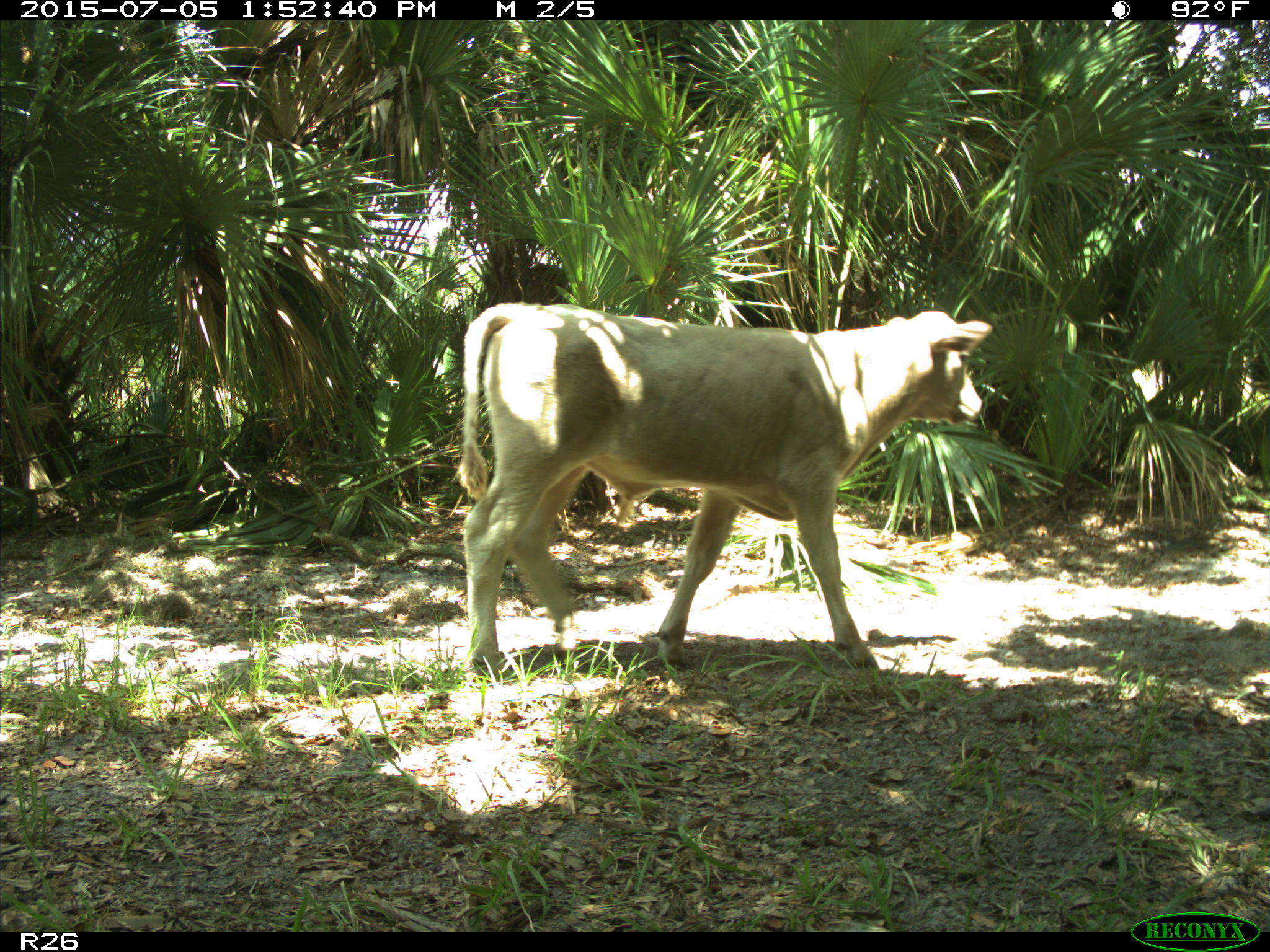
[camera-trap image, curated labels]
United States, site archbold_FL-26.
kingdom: Animalia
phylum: Chordata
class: Mammalia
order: Artiodactyla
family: Bovidae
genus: Bos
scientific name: Bos taurus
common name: domestic cow